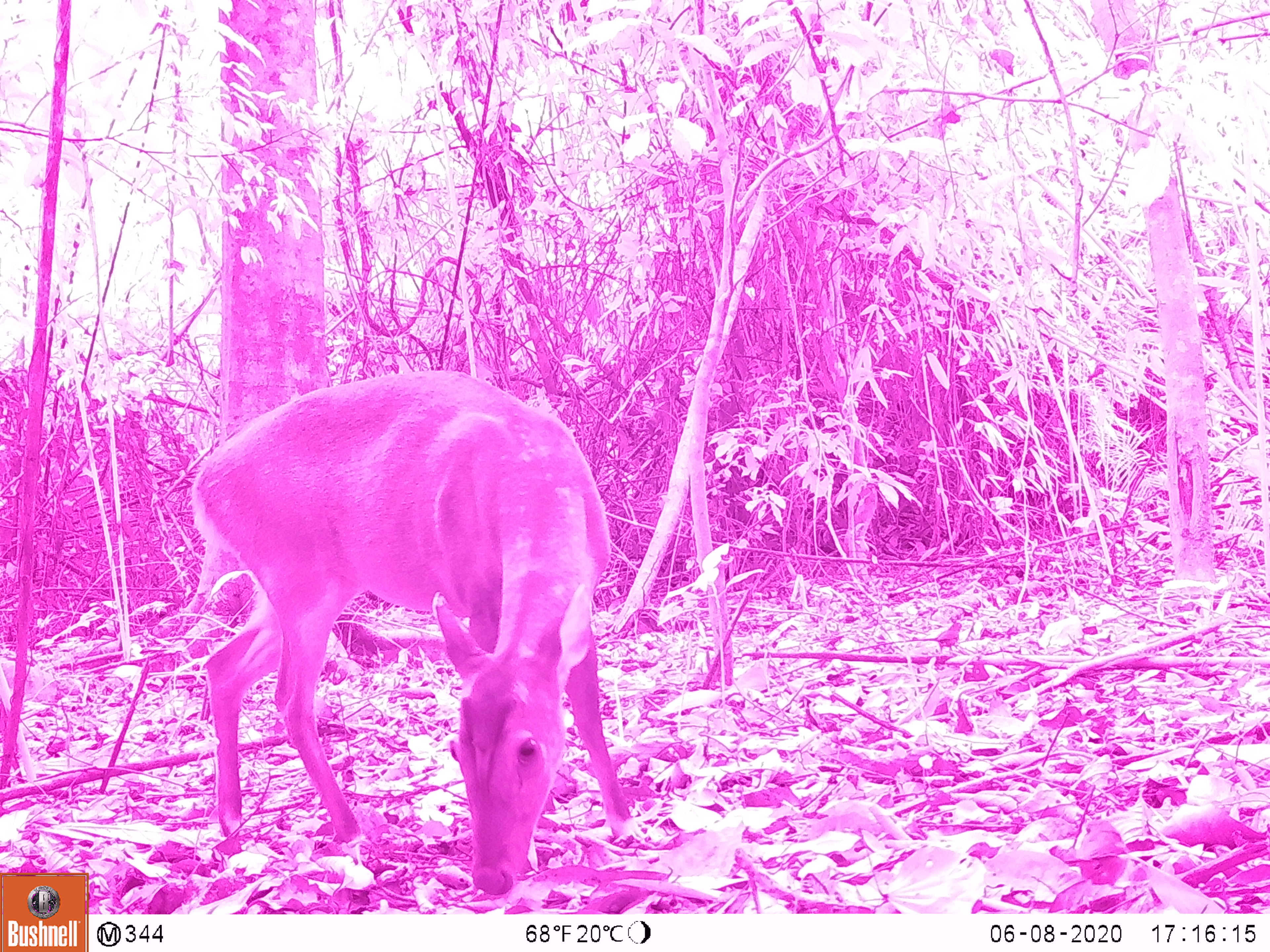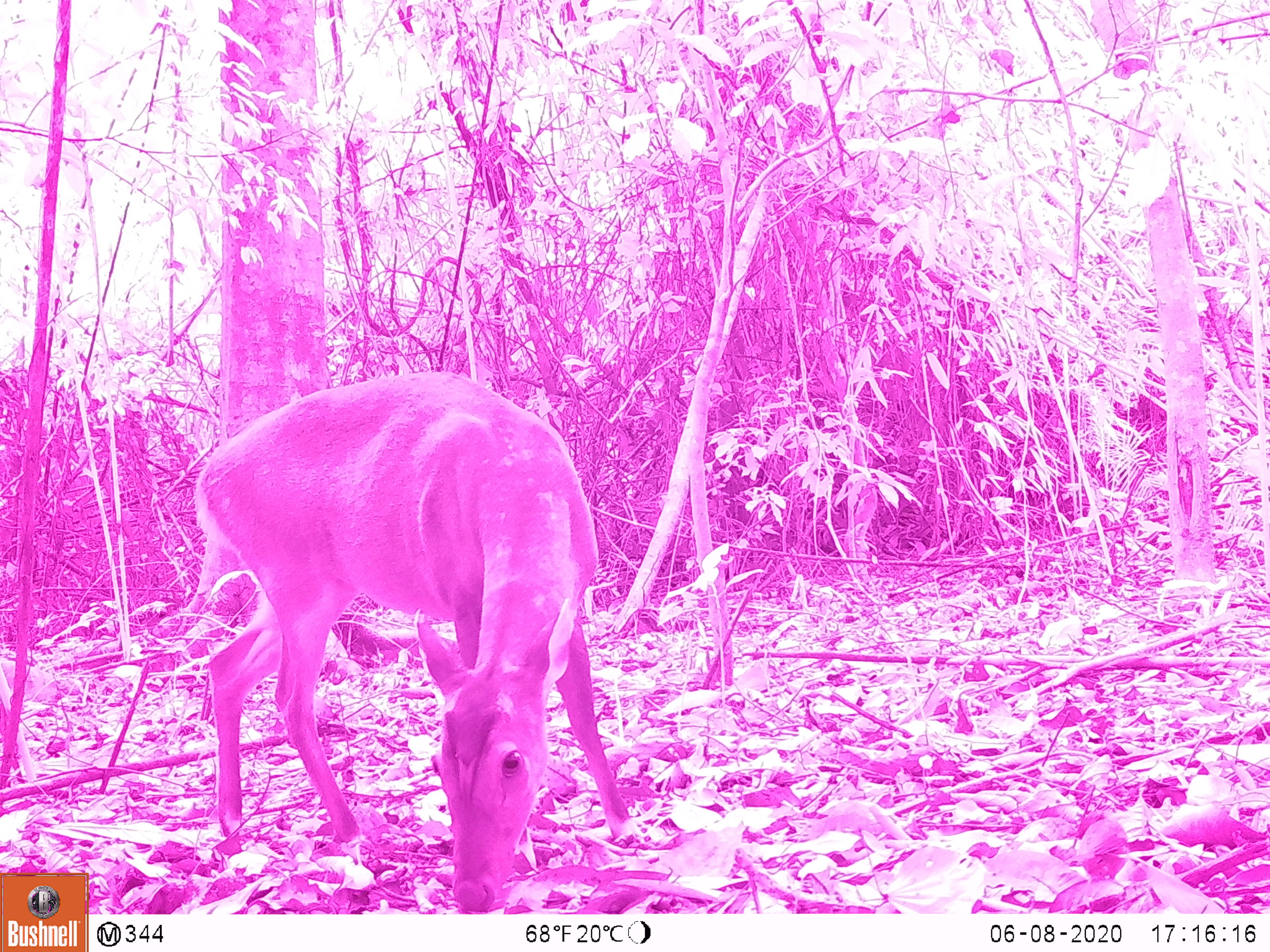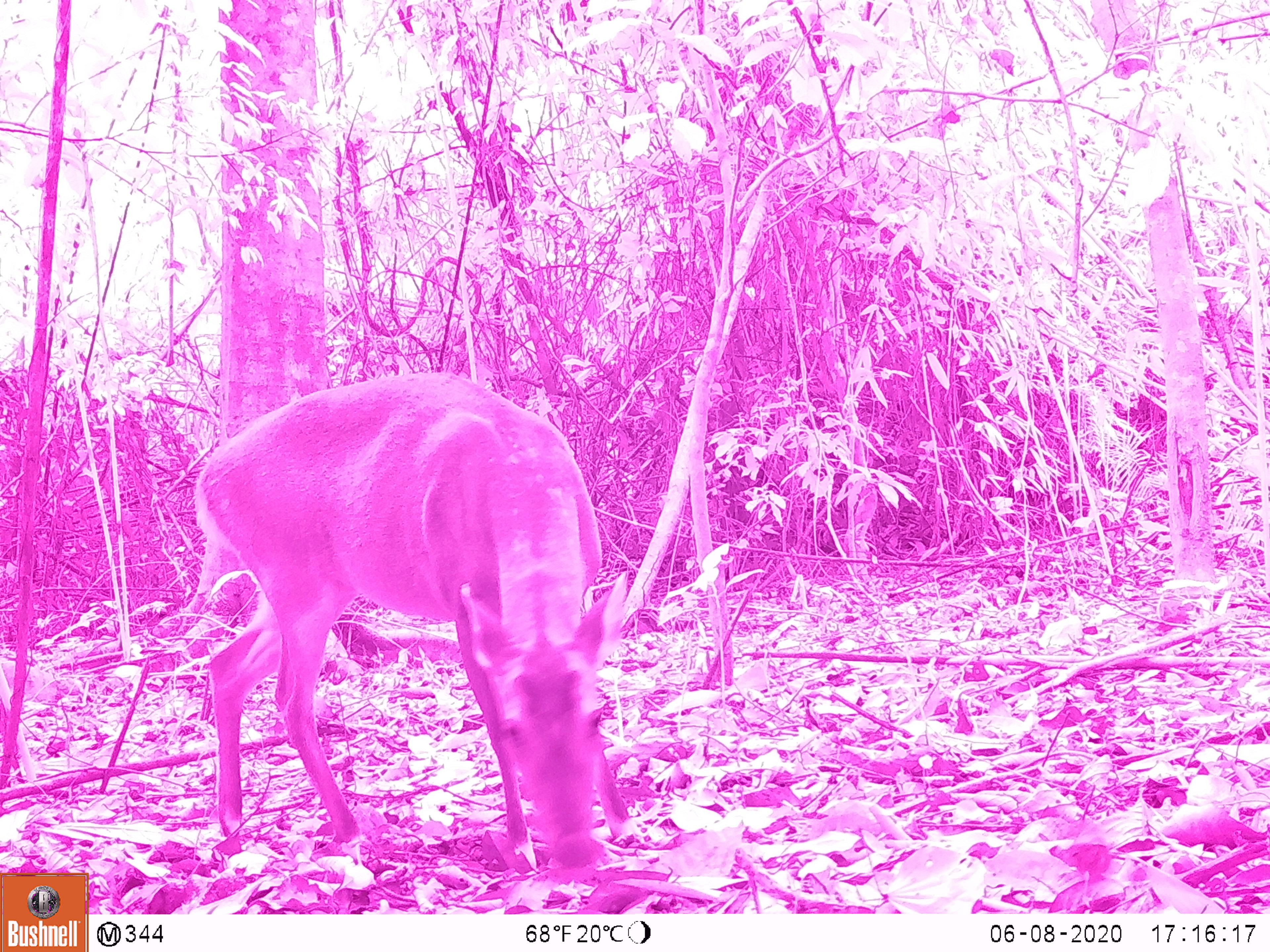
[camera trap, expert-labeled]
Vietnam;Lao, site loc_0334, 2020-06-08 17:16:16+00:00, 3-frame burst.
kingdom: Animalia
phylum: Chordata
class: Mammalia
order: Artiodactyla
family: Cervidae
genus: Muntiacus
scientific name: Muntiacus vuquangensis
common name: large-antlered muntjac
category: large antlered muntjac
Large antlered muntjac (large-antlered muntjac) (Muntiacus vuquangensis). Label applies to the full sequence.